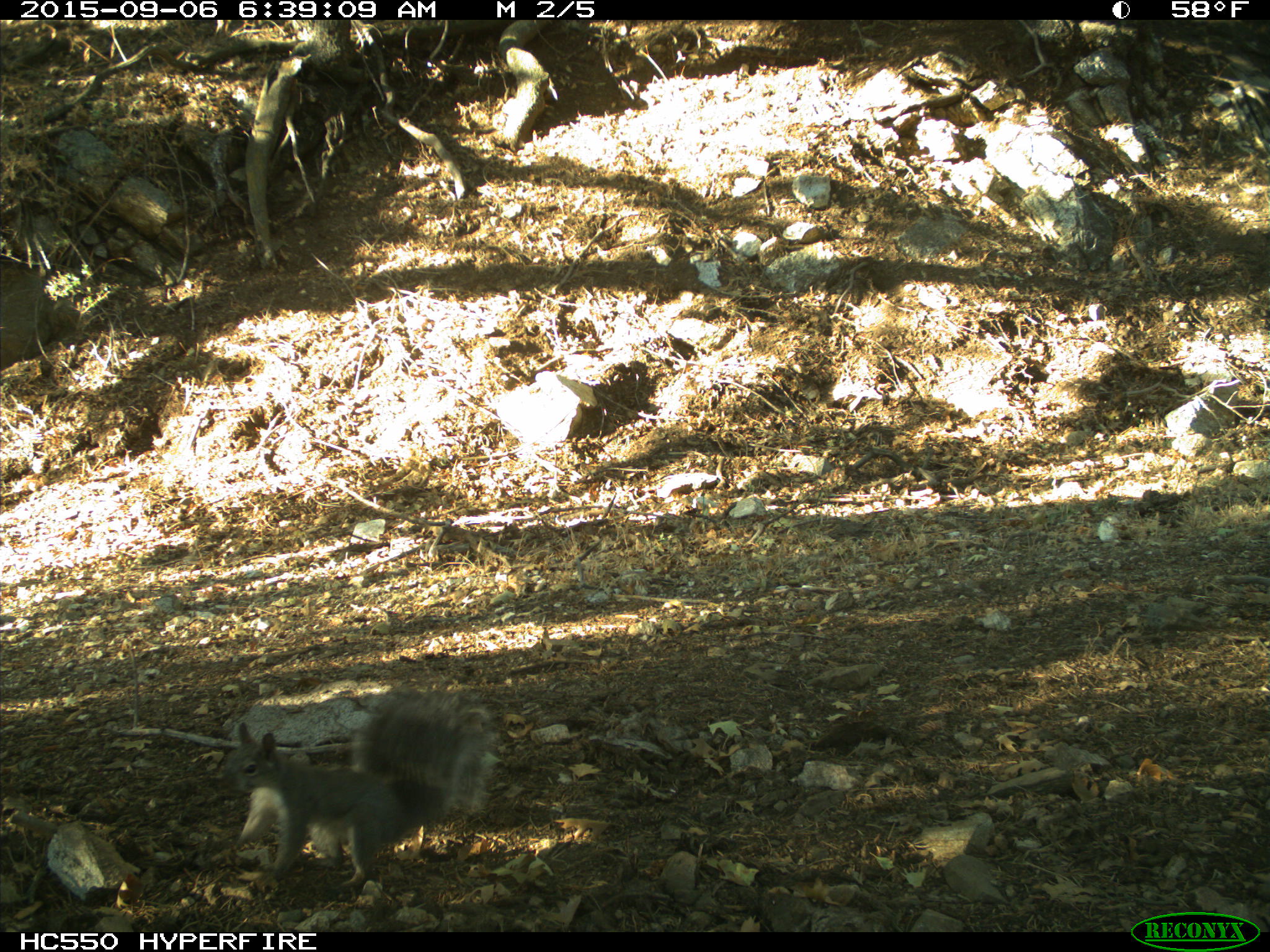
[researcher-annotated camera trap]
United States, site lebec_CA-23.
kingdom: Animalia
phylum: Chordata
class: Mammalia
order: Rodentia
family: Sciuridae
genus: Sciurus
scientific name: Sciurus carolinensis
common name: eastern gray squirrel